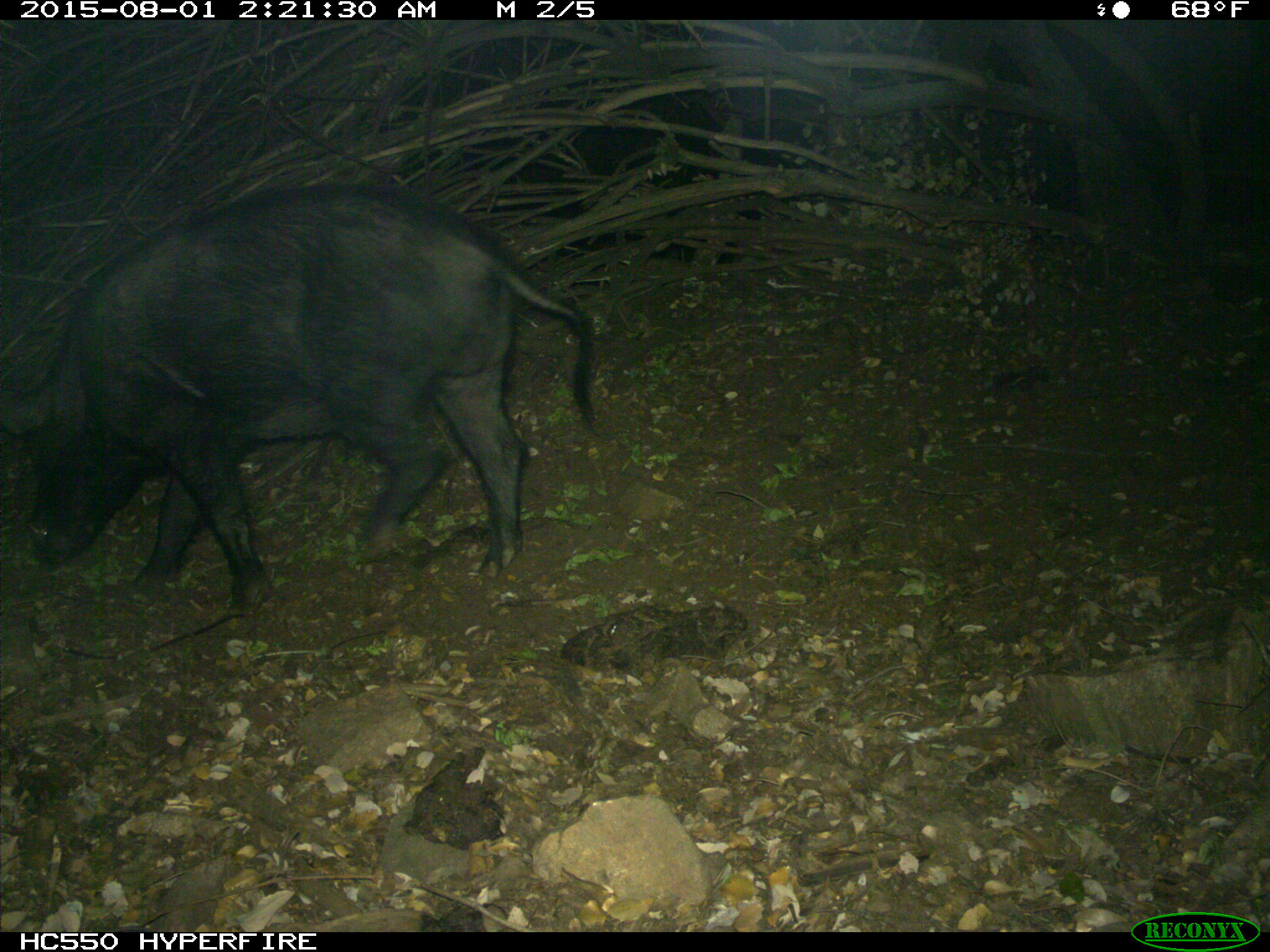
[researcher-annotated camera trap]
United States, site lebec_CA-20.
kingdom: Animalia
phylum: Chordata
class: Mammalia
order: Artiodactyla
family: Suidae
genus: Sus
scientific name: Sus scrofa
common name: wild boar